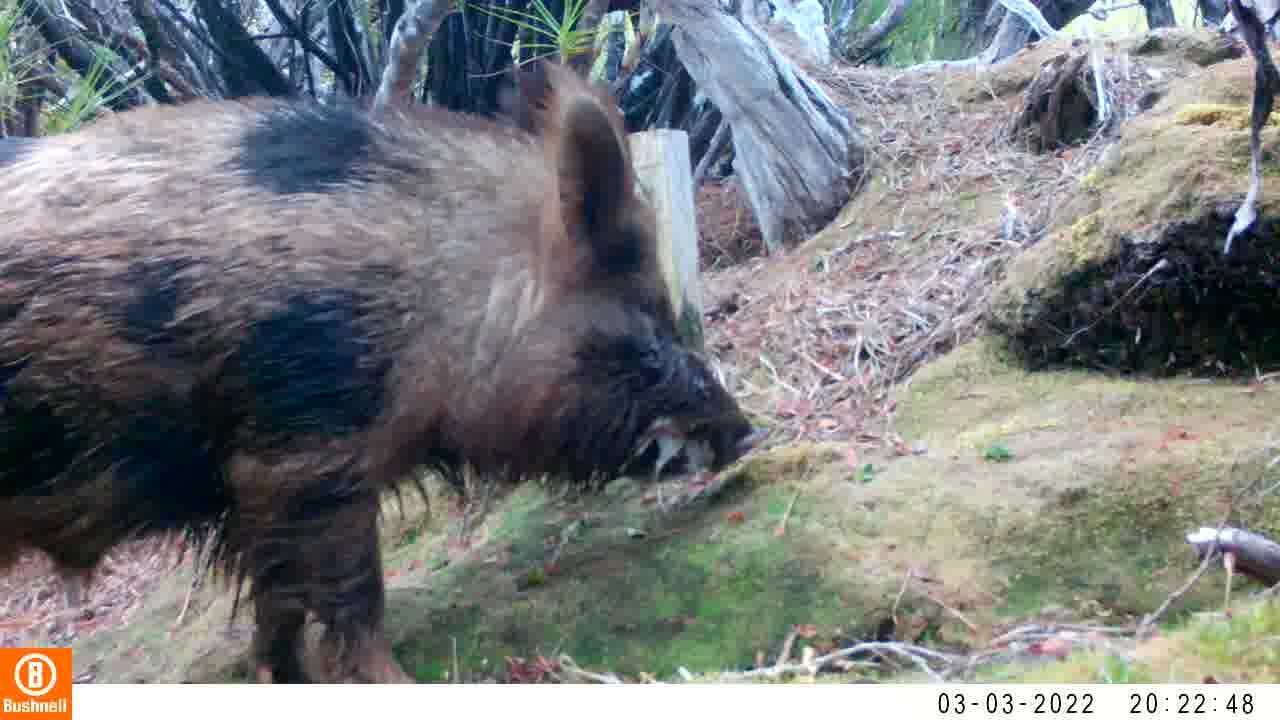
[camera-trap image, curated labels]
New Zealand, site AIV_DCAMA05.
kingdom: Animalia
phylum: Chordata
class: Mammalia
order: Artiodactyla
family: Suidae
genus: Sus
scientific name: Sus scrofa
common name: pig